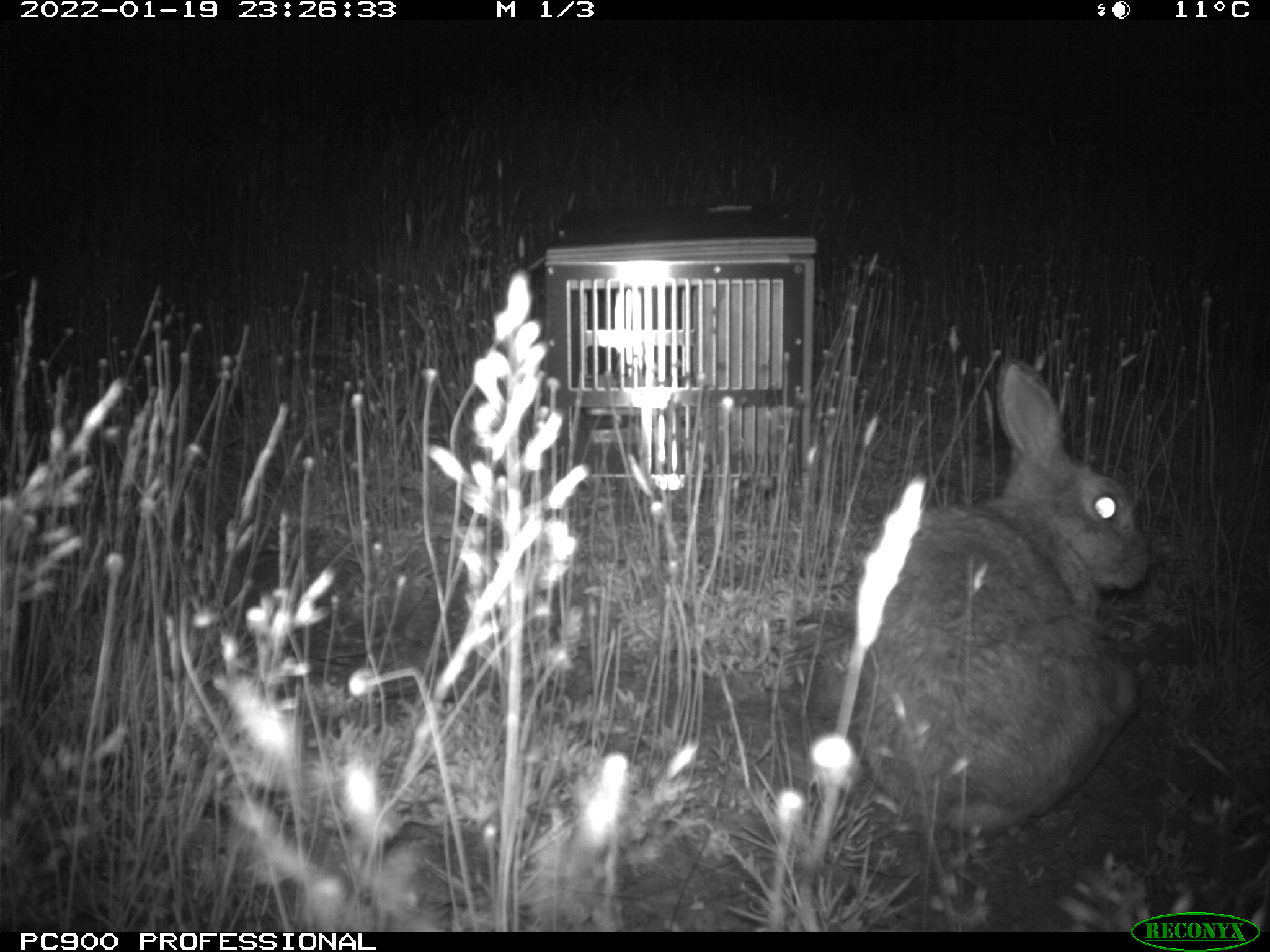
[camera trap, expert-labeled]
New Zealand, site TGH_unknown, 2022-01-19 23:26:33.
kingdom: Animalia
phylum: Chordata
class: Mammalia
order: Lagomorpha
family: Leporidae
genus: Oryctolagus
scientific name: Oryctolagus cuniculus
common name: european rabbit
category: rabbit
Rabbit (european rabbit) (Oryctolagus cuniculus).